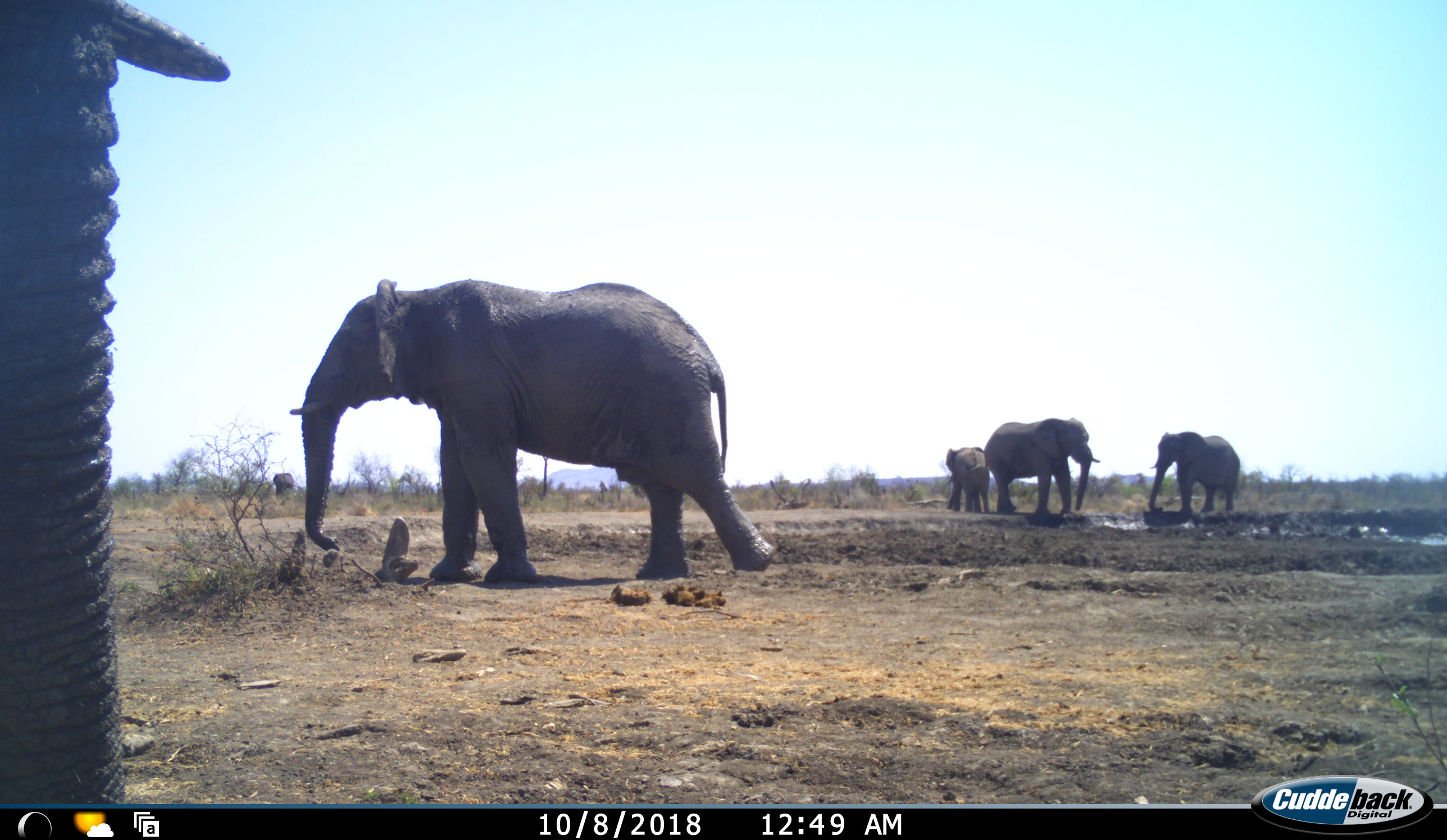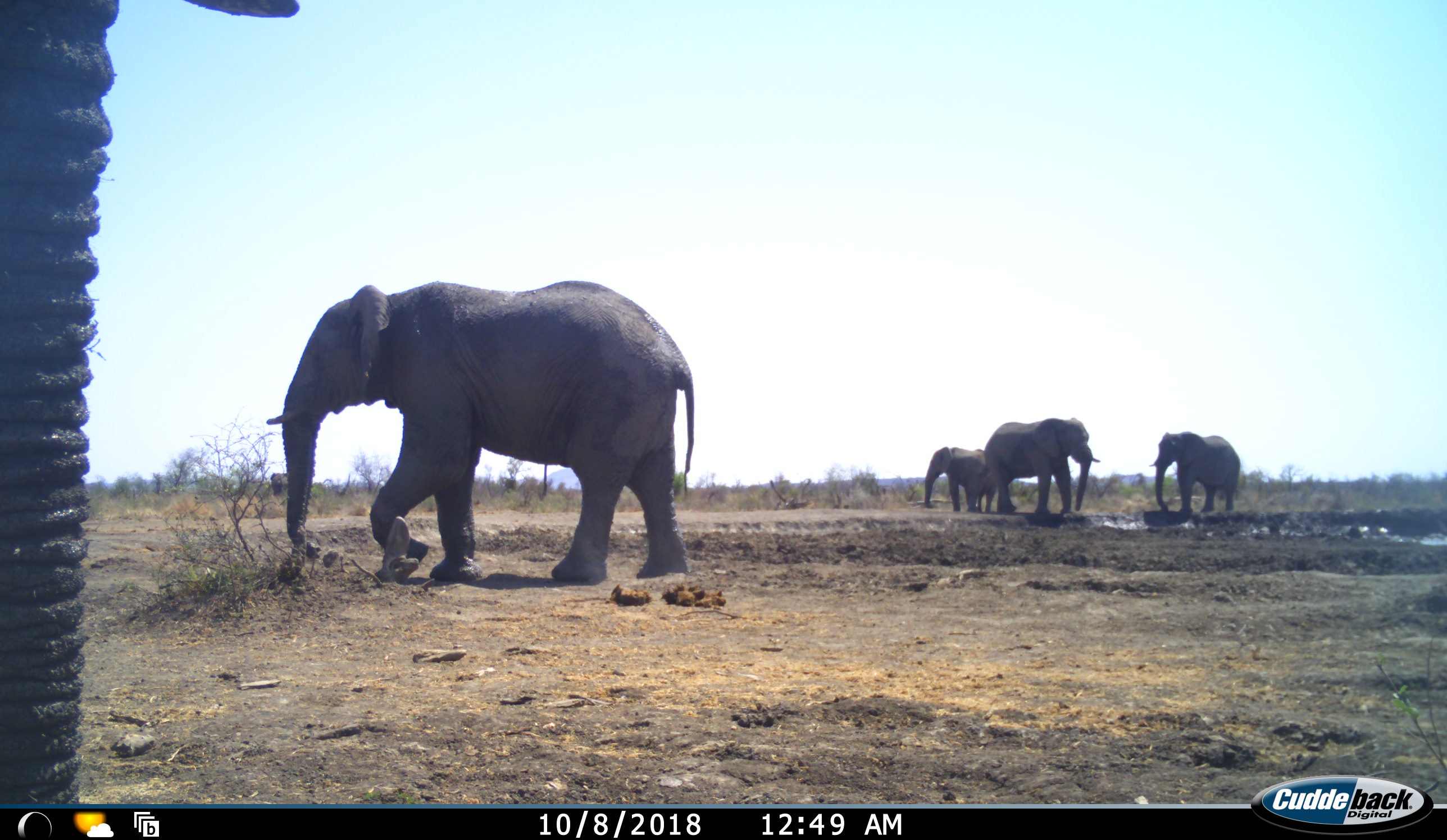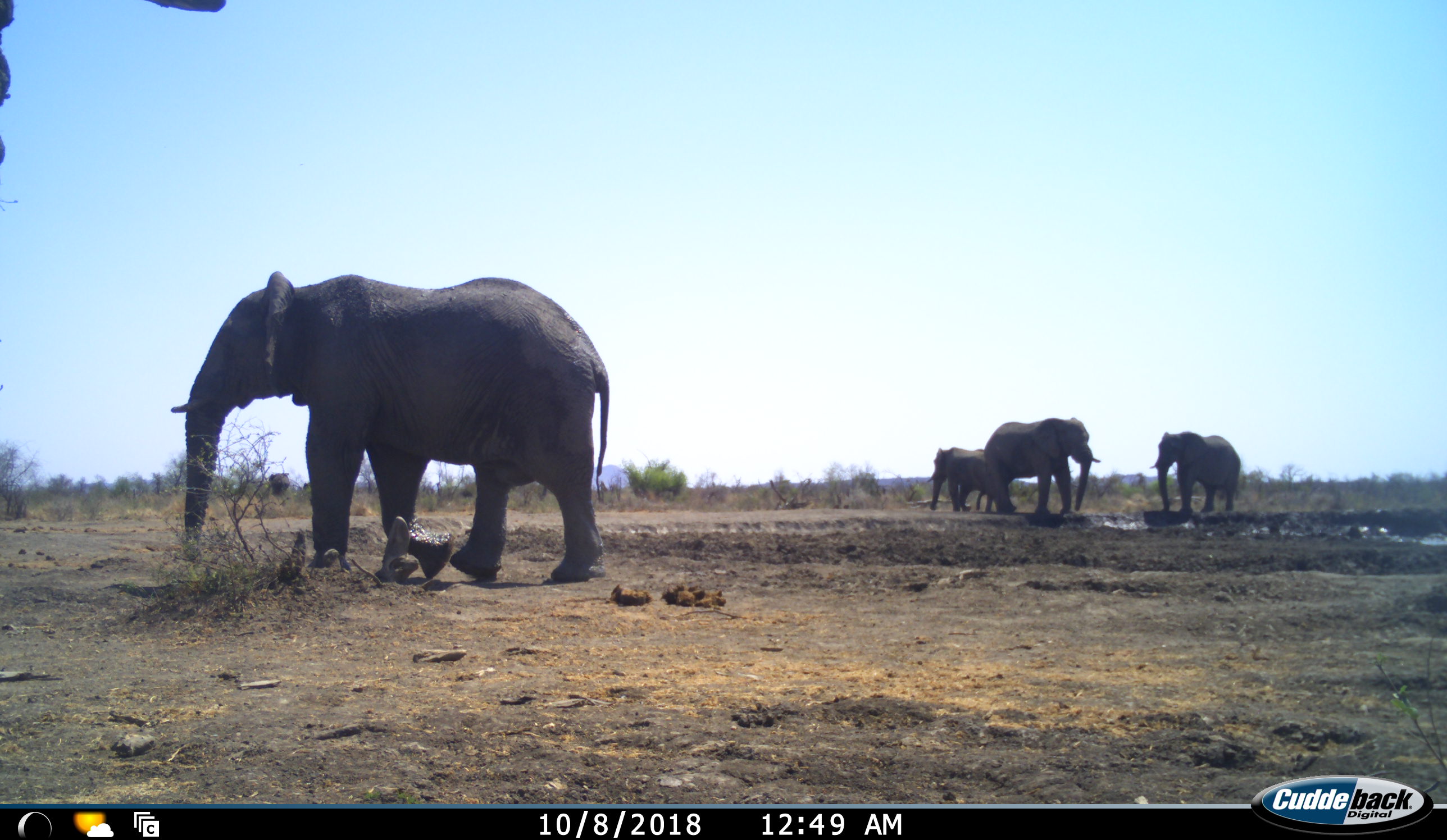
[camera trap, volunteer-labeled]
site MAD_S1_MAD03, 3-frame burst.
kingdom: Animalia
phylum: Chordata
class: Mammalia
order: Proboscidea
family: Elephantidae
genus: Loxodonta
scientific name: Loxodonta africana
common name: african bush elephant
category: elephant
Elephant (african bush elephant) (Loxodonta africana), count 6. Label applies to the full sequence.